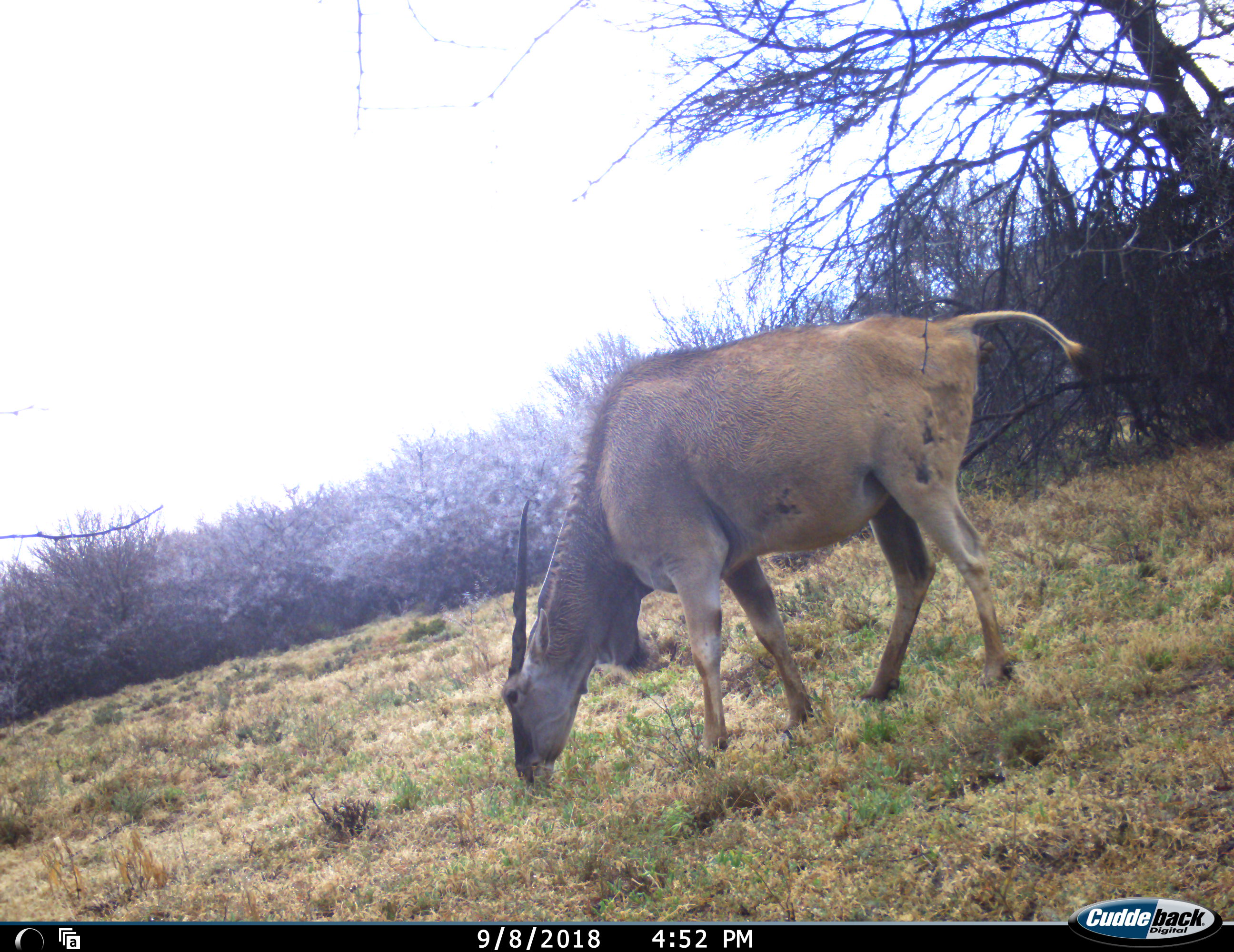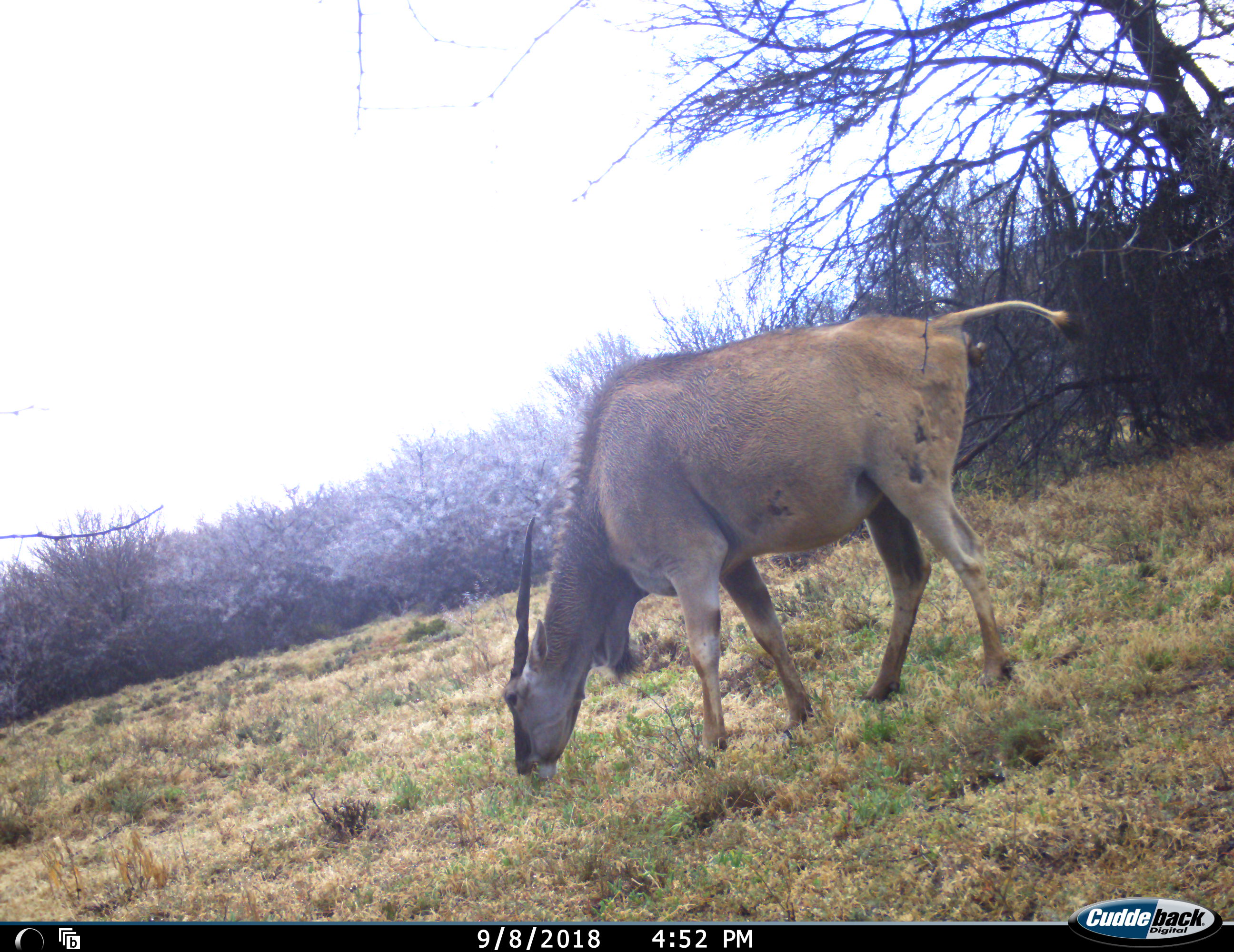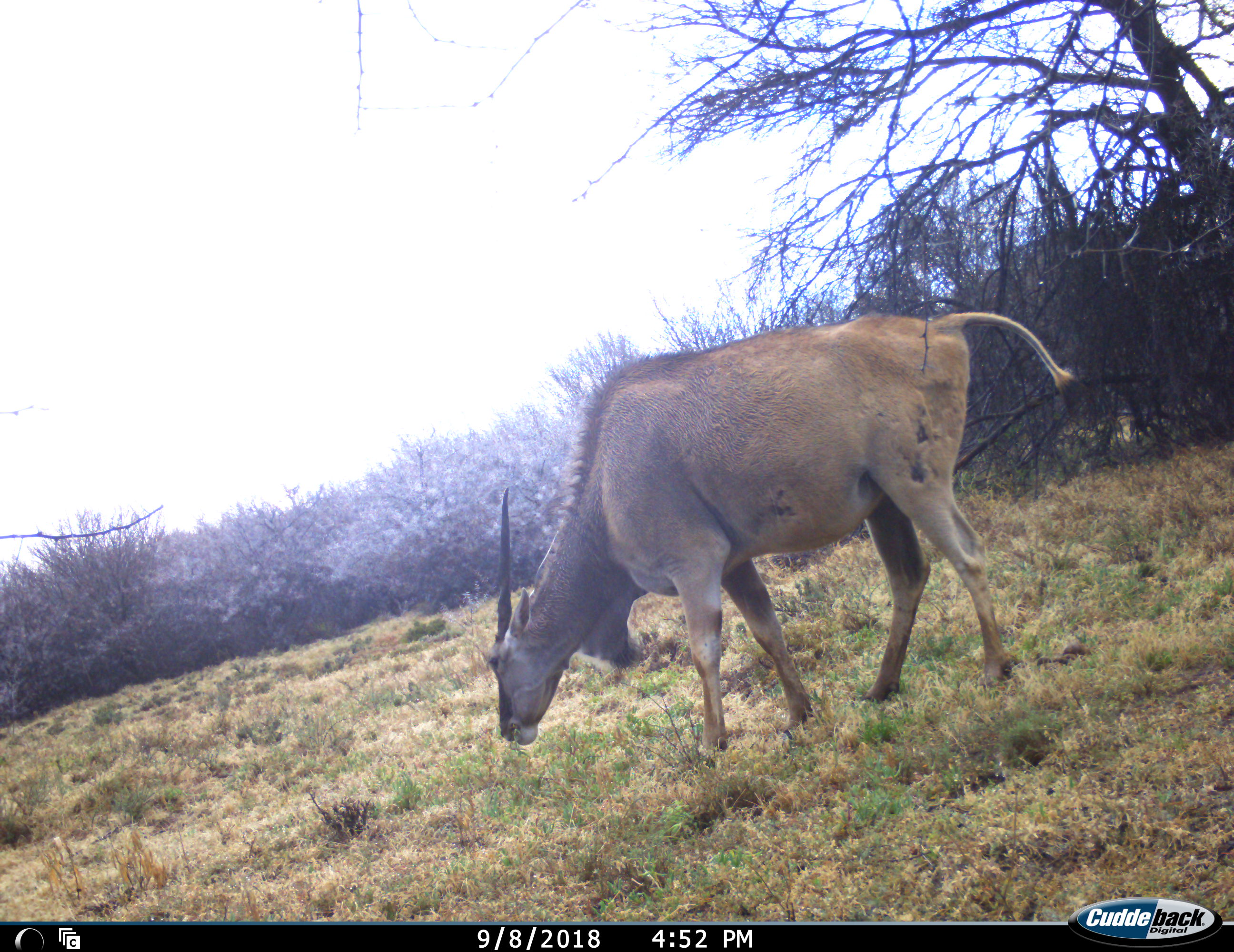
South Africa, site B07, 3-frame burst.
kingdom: Animalia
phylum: Chordata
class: Mammalia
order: Artiodactyla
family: Bovidae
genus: Tragelaphus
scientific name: Tragelaphus oryx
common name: eland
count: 1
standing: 30%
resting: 0%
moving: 10%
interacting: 0%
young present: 0%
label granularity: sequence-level